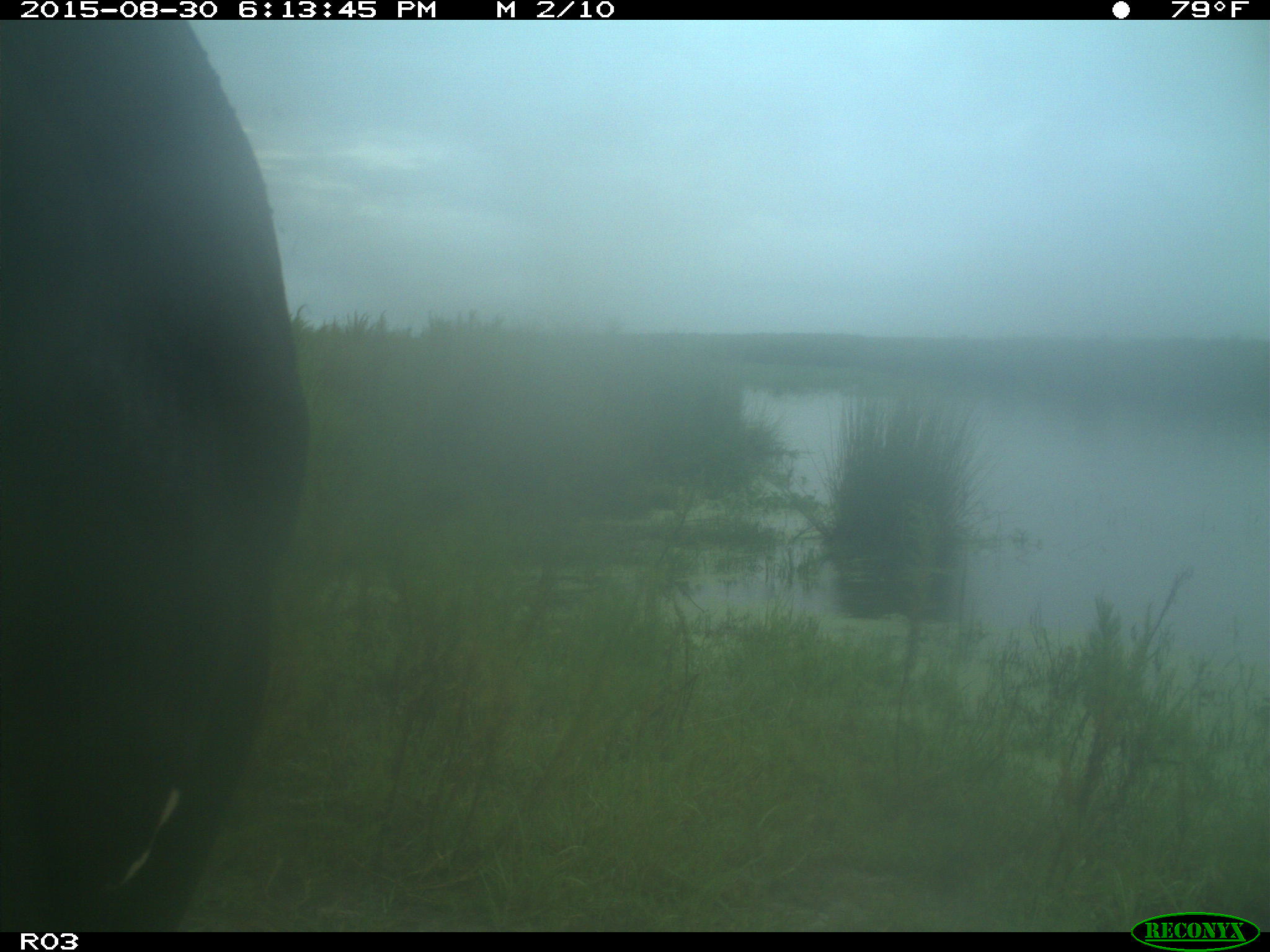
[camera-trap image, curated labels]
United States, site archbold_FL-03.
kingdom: Animalia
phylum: Chordata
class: Mammalia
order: Artiodactyla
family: Bovidae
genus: Bos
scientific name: Bos taurus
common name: domestic cow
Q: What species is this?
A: Bos taurus (domestic cow).